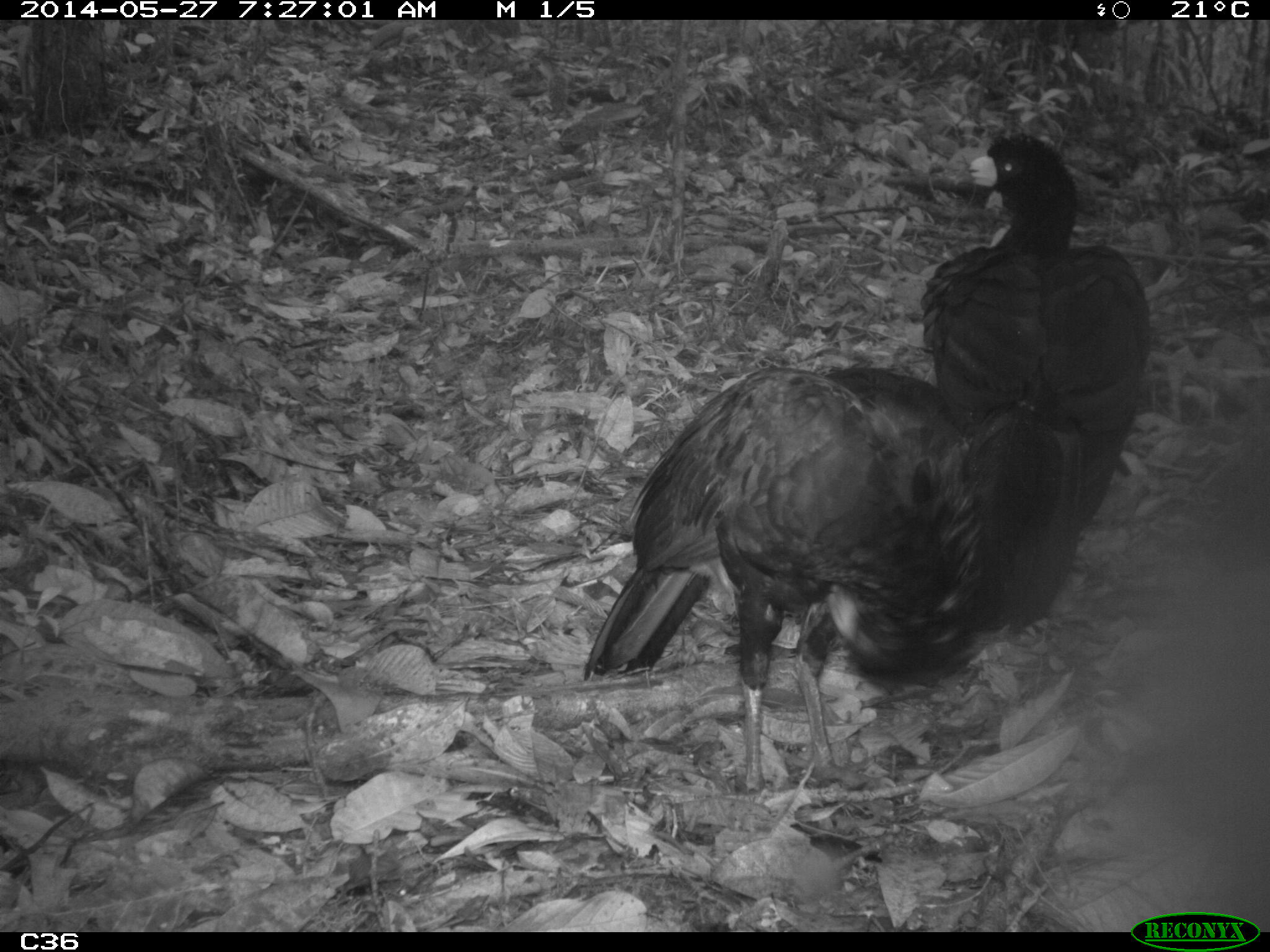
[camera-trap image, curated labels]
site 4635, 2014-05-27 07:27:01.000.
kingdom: Animalia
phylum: Chordata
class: Aves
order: Galliformes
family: Cracidae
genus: Crax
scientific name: Crax alector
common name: black curassow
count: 2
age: adult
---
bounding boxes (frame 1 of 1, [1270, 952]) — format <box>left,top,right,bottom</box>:
crax alector: <box>581,364,985,794</box>; <box>921,133,1151,636</box>